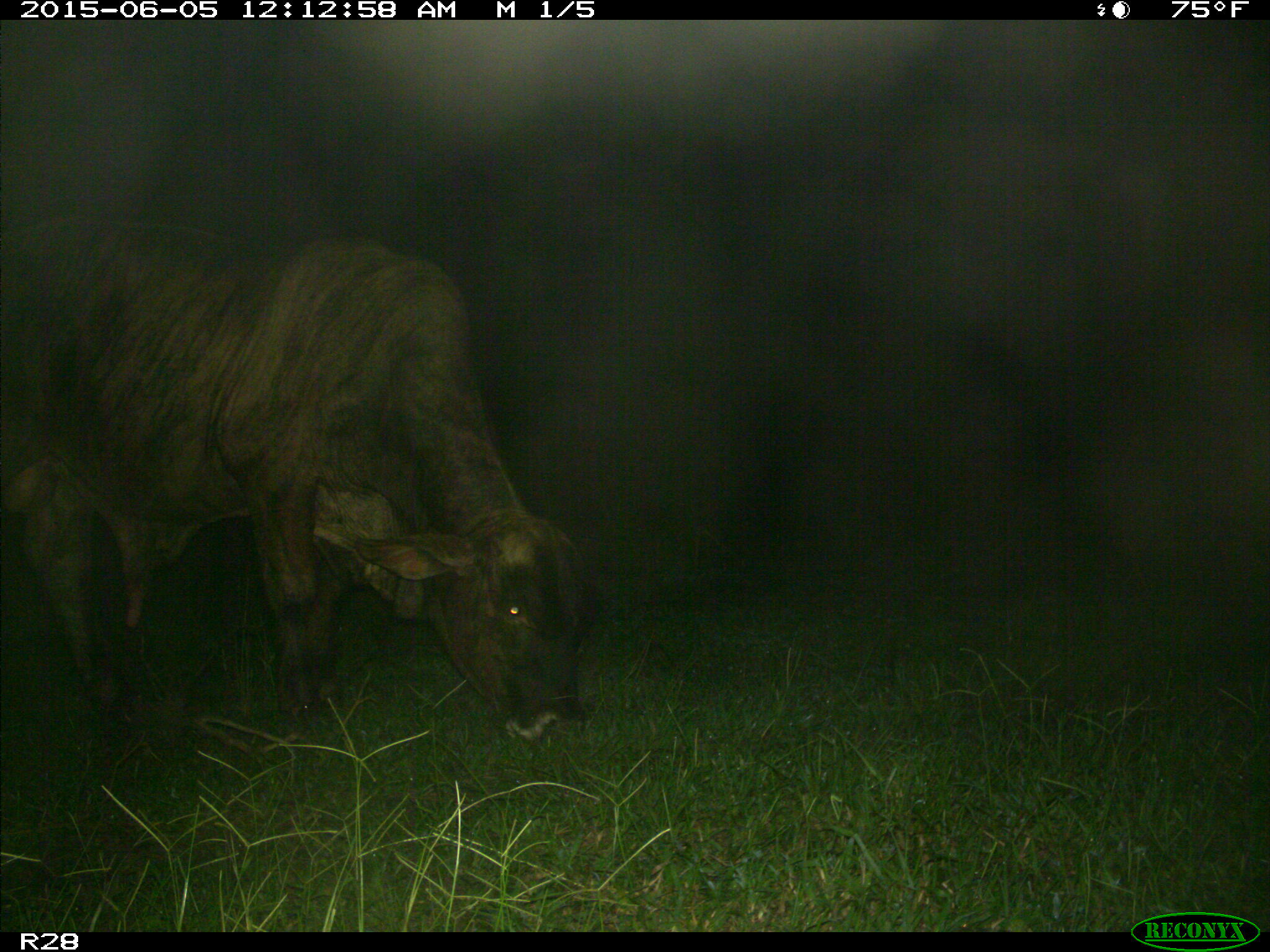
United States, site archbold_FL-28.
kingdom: Animalia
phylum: Chordata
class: Mammalia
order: Artiodactyla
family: Bovidae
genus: Bos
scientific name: Bos taurus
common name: domestic cow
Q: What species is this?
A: Bos taurus (domestic cow).